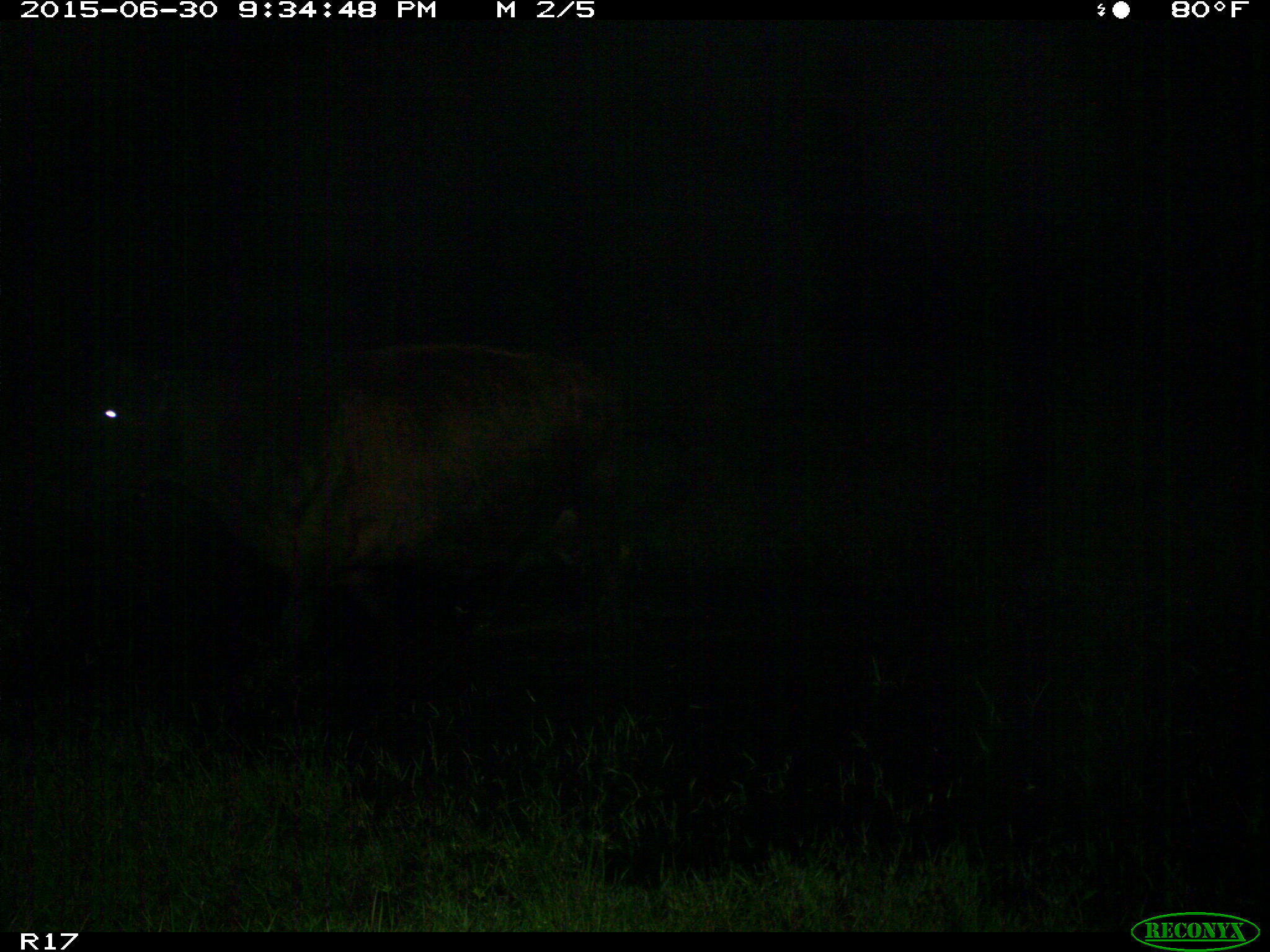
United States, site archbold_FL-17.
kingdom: Animalia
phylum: Chordata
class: Mammalia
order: Artiodactyla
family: Bovidae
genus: Bos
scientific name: Bos taurus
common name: domestic cow